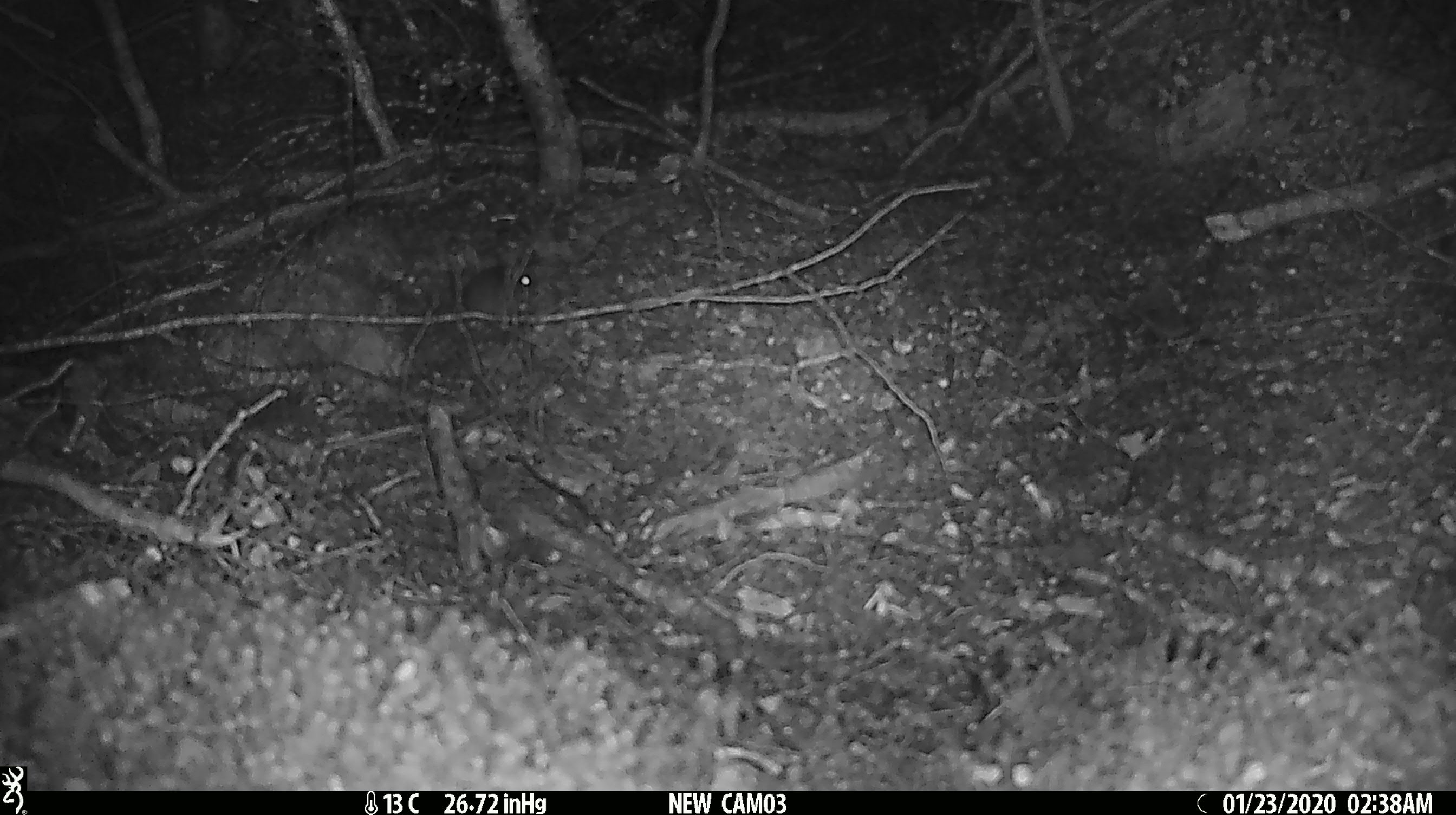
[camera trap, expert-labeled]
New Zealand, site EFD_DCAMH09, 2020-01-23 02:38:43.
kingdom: Animalia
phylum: Chordata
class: Mammalia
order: Rodentia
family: Muridae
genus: Mus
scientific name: Mus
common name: mouse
Mouse (Mus).